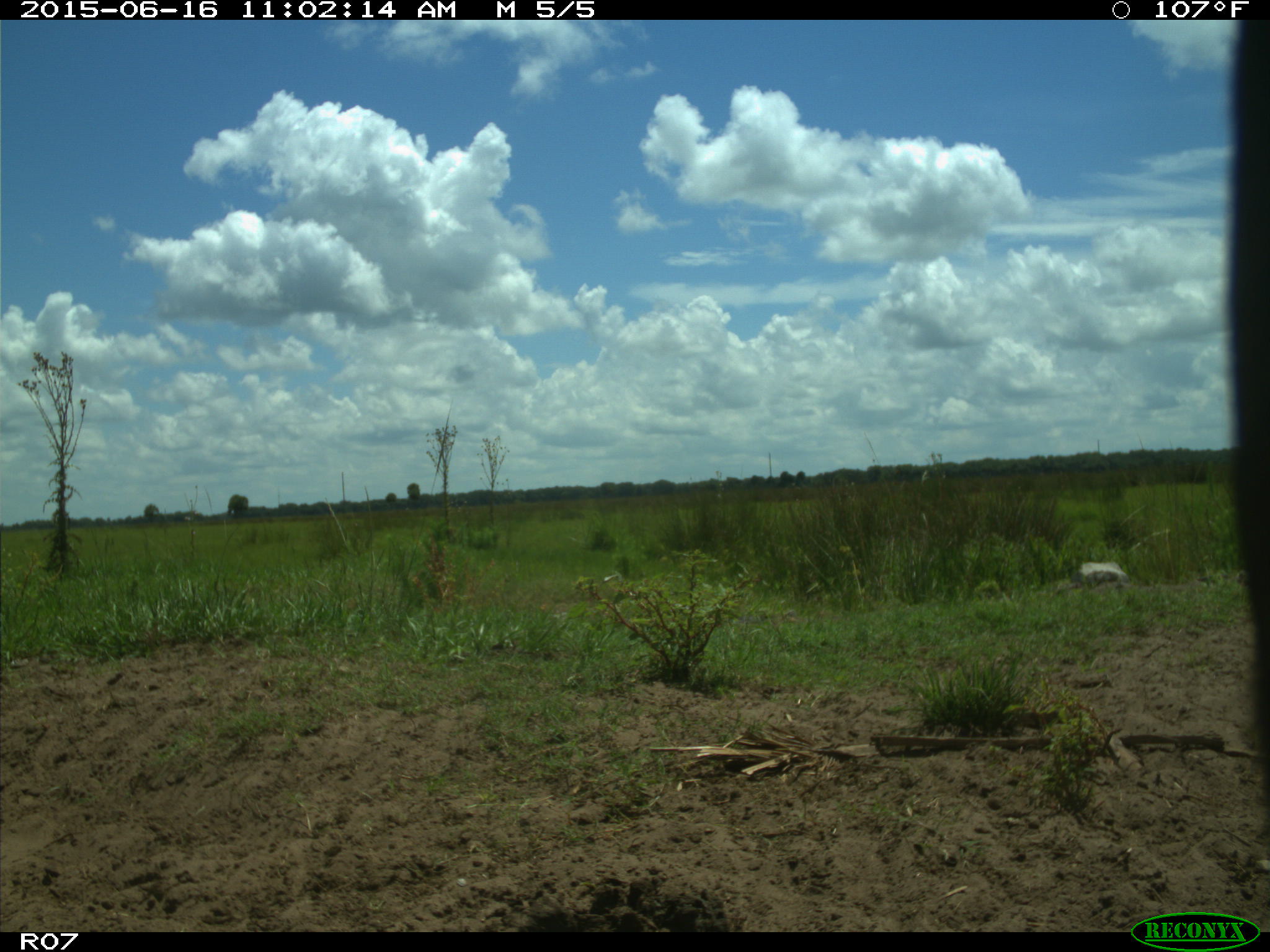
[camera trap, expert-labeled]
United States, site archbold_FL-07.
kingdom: Animalia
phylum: Chordata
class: Mammalia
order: Artiodactyla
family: Bovidae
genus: Bos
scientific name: Bos taurus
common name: domestic cow